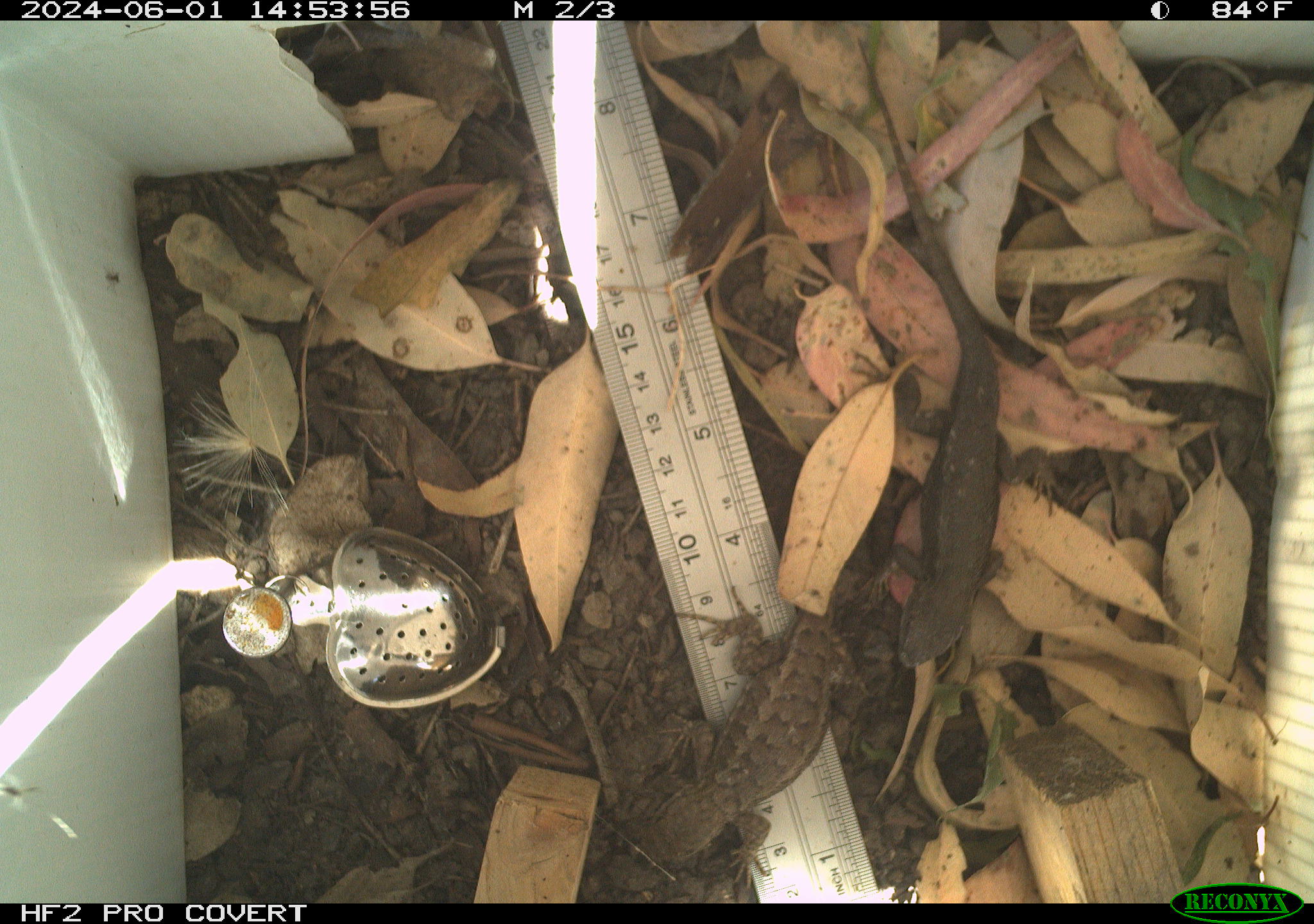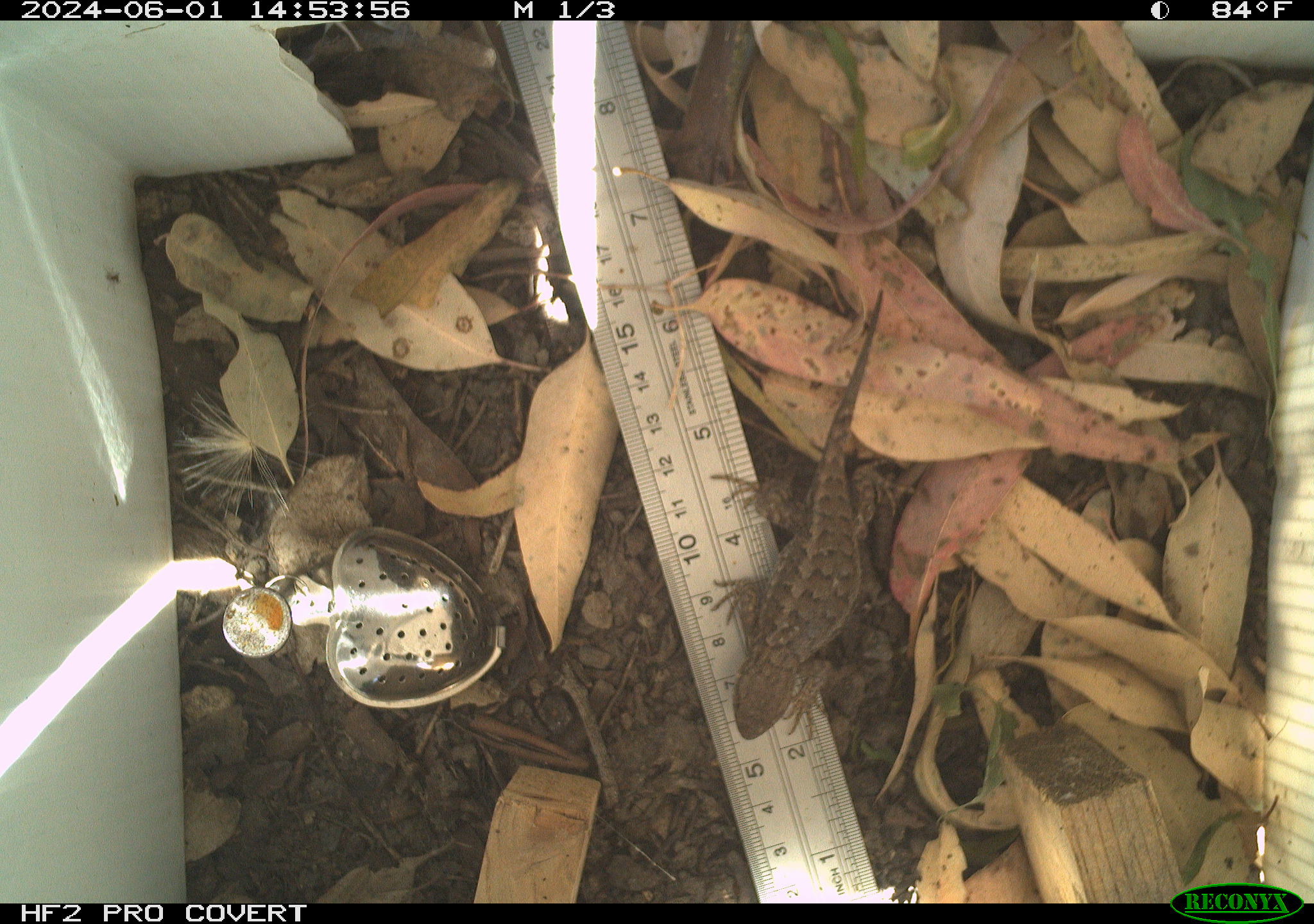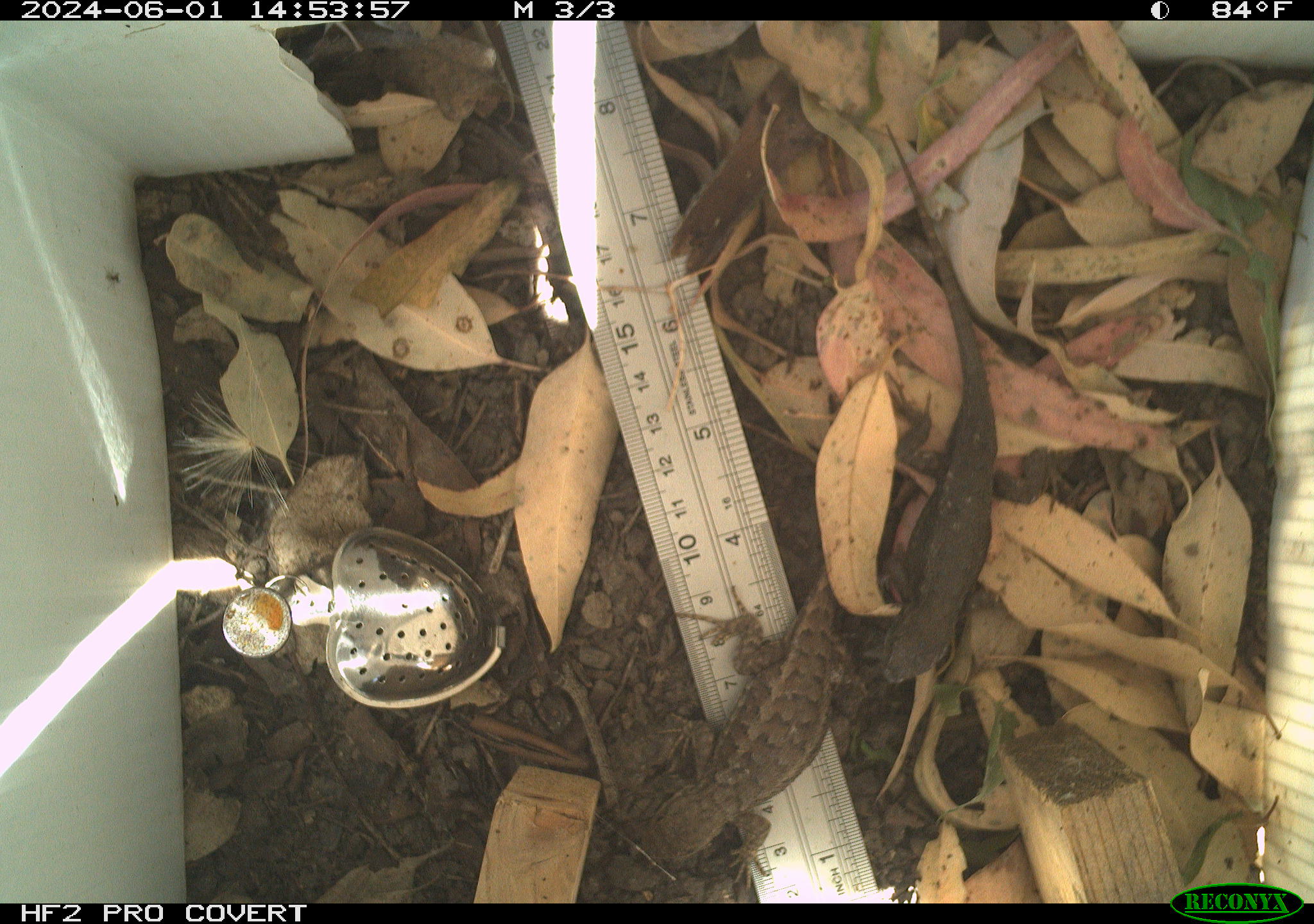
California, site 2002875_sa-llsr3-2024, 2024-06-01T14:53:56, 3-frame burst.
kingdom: Animalia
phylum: Chordata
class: Reptilia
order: Squamata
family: Phrynosomatidae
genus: Sceloporus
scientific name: Sceloporus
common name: spiny lizards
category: sceloporus species